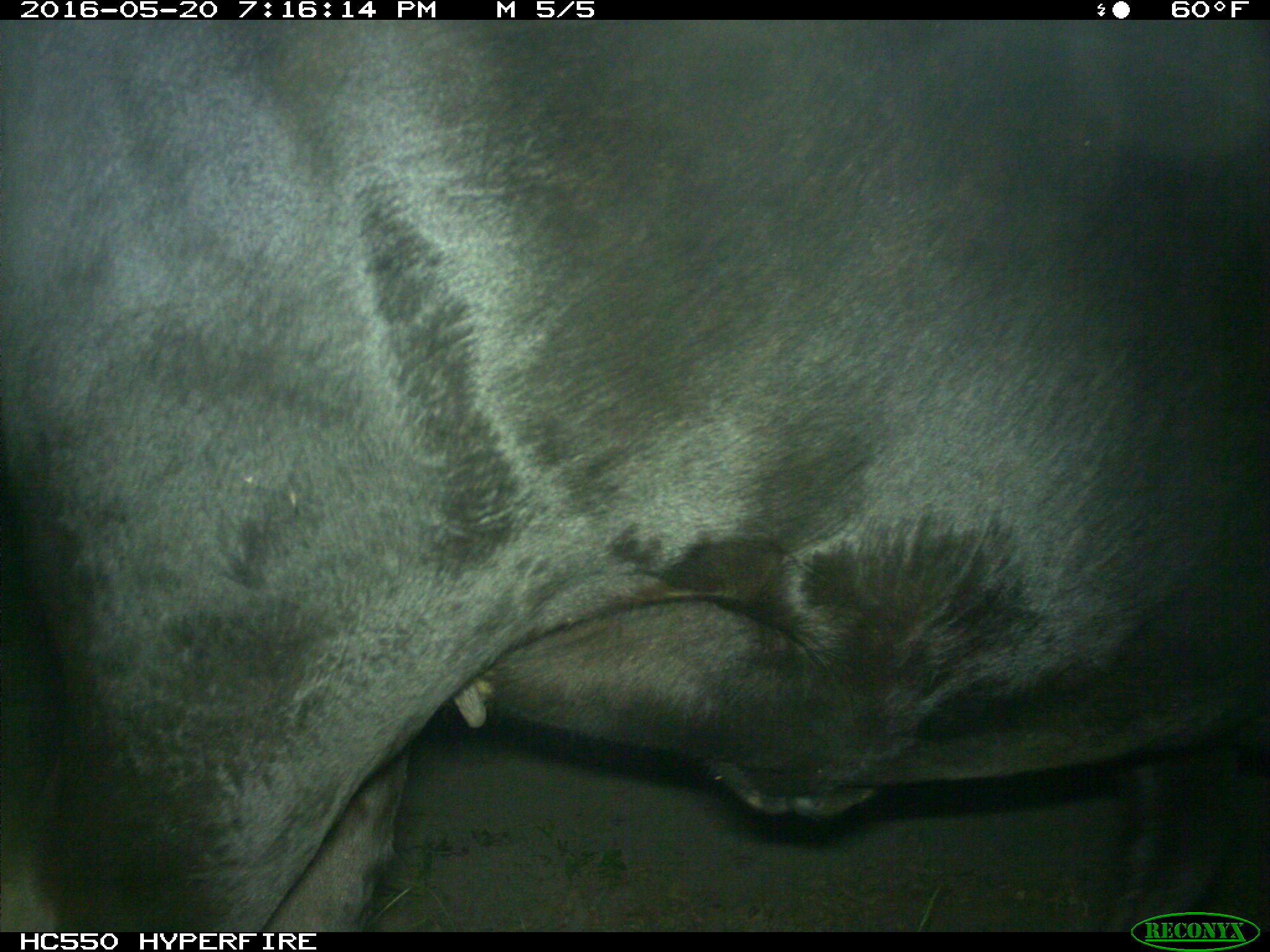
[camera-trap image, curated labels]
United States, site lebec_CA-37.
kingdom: Animalia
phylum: Chordata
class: Mammalia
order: Artiodactyla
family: Bovidae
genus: Bos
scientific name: Bos taurus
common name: domestic cow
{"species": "Bos taurus (domestic cow)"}